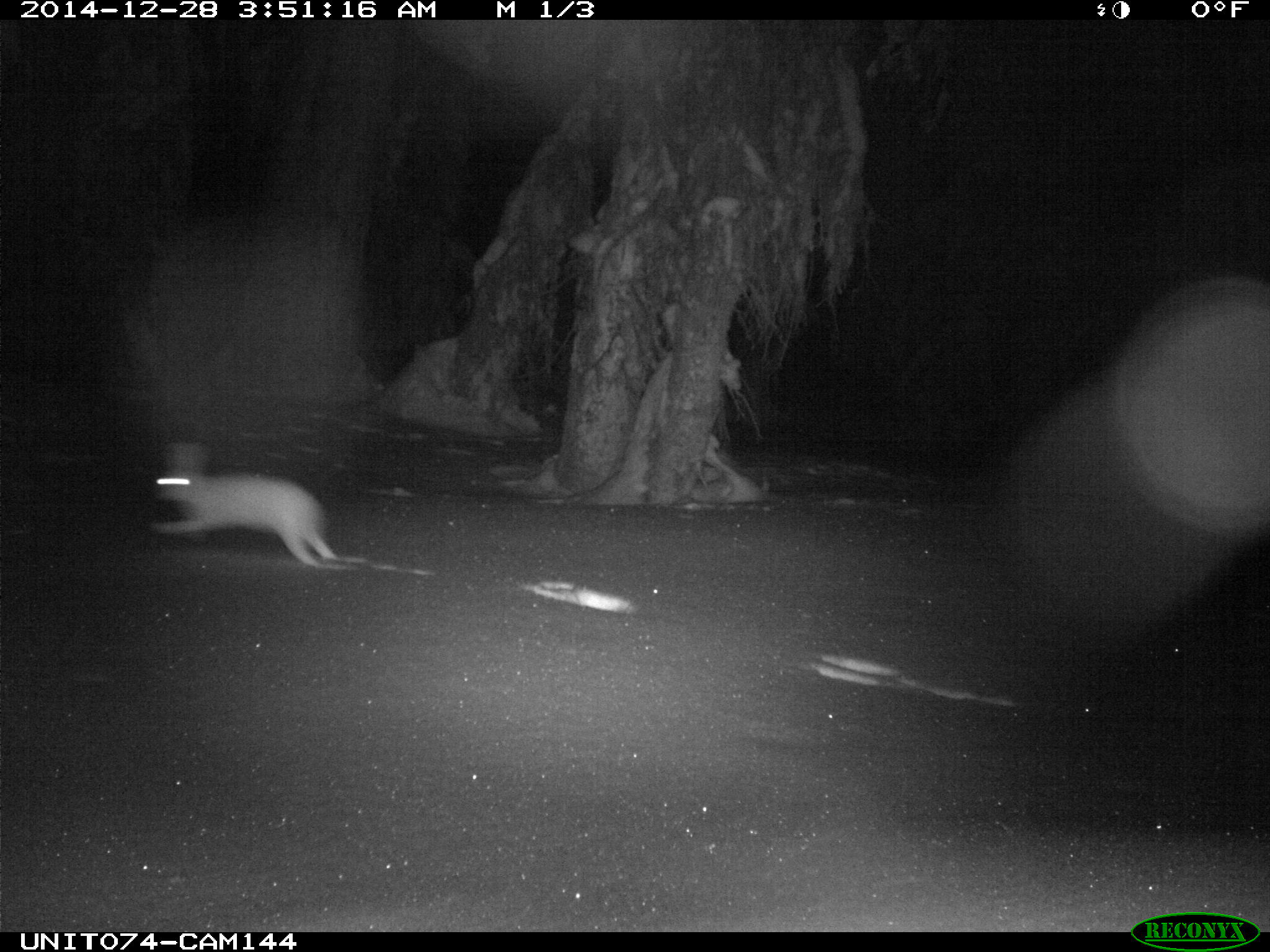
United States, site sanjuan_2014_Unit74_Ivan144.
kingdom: Animalia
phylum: Chordata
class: Mammalia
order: Lagomorpha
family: Leporidae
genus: Lepus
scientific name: Lepus americanus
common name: snowshoe hare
Lepus americanus (snowshoe hare).